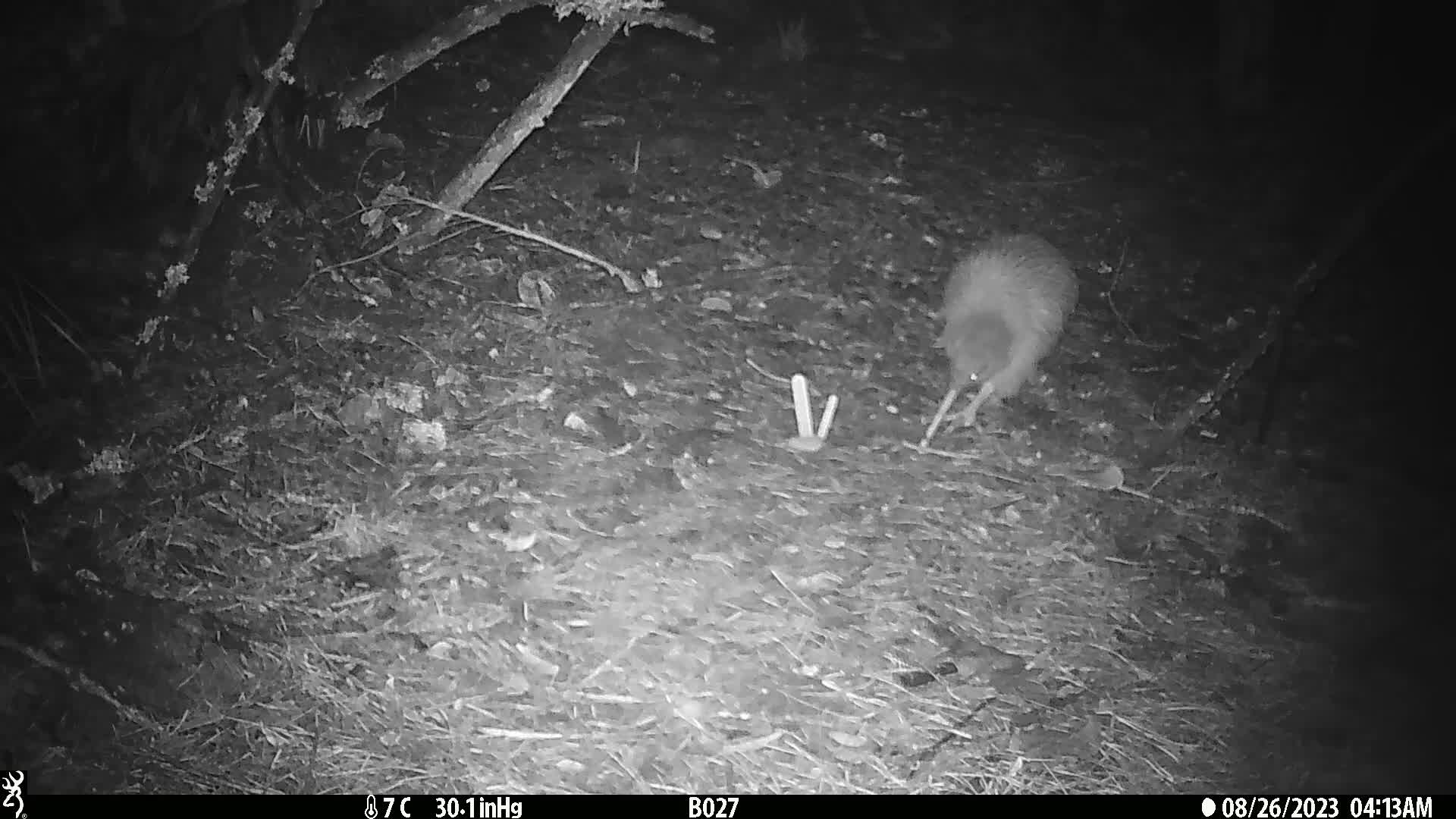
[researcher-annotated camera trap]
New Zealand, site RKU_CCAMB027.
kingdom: Animalia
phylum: Chordata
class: Aves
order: Apterygiformes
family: Apterygidae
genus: Apteryx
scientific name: Apteryx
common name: kiwi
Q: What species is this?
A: Kiwi (Apteryx).